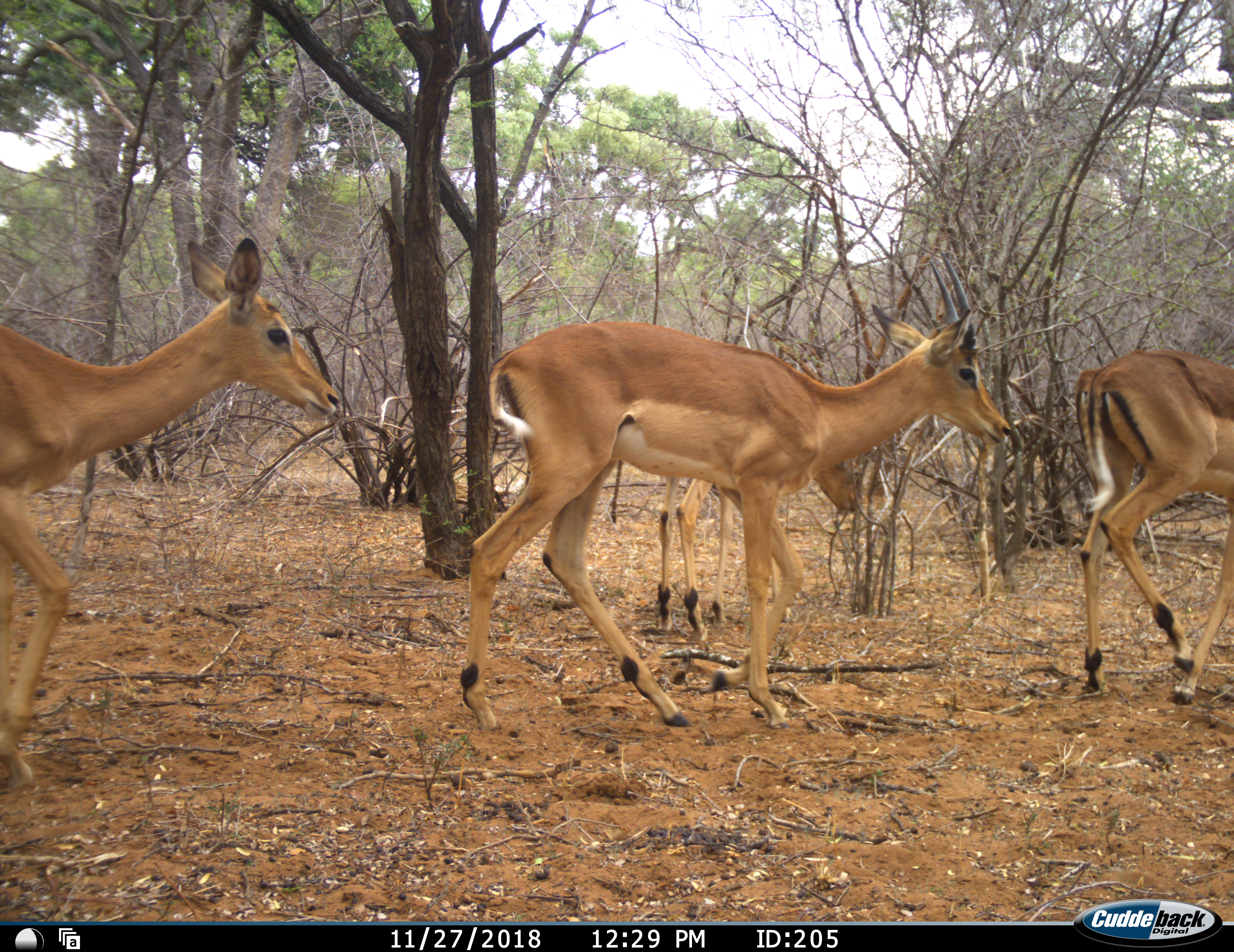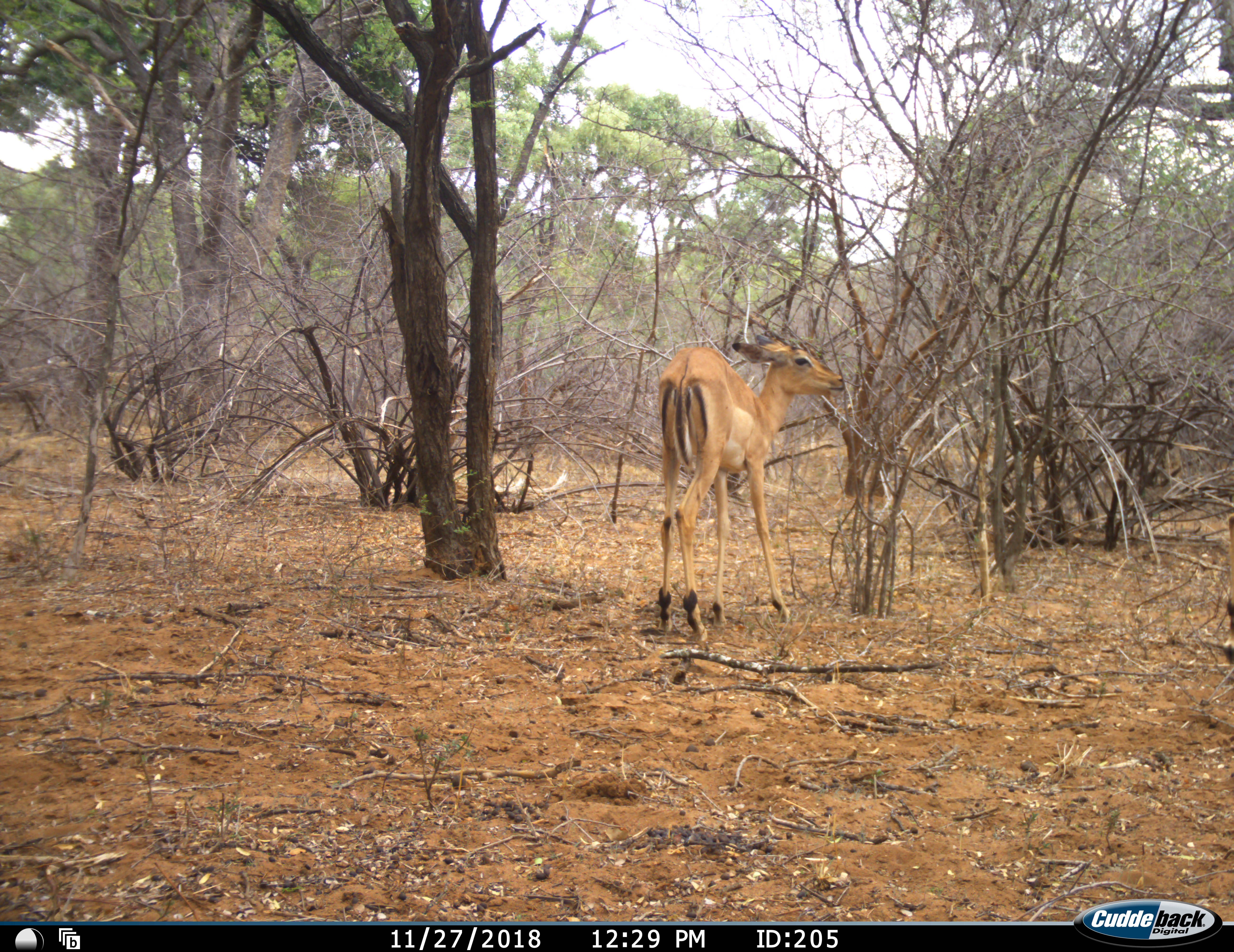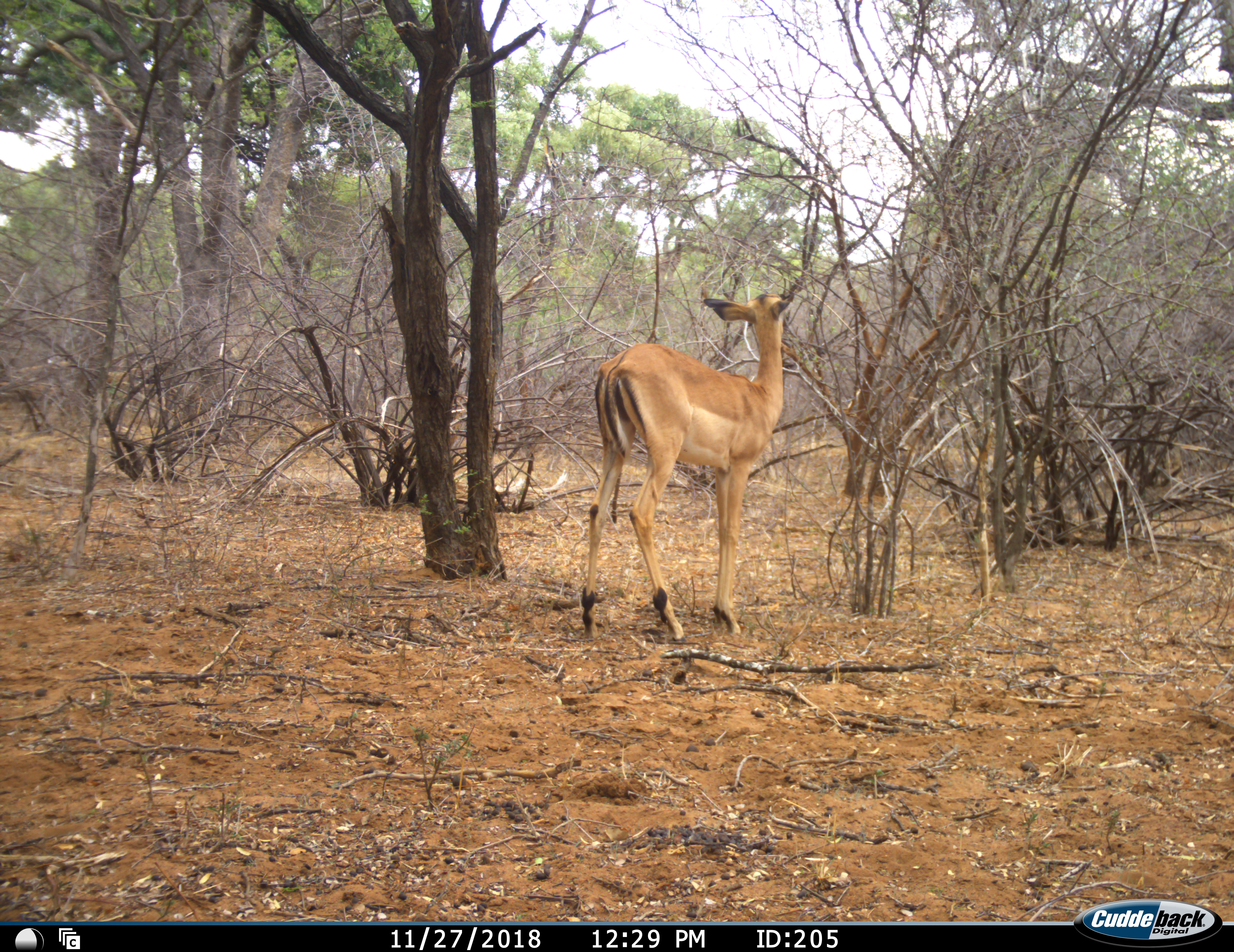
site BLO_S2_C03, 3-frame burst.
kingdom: Animalia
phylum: Chordata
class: Mammalia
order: Artiodactyla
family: Bovidae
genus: Aepyceros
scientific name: Aepyceros melampus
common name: impala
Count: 4.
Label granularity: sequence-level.